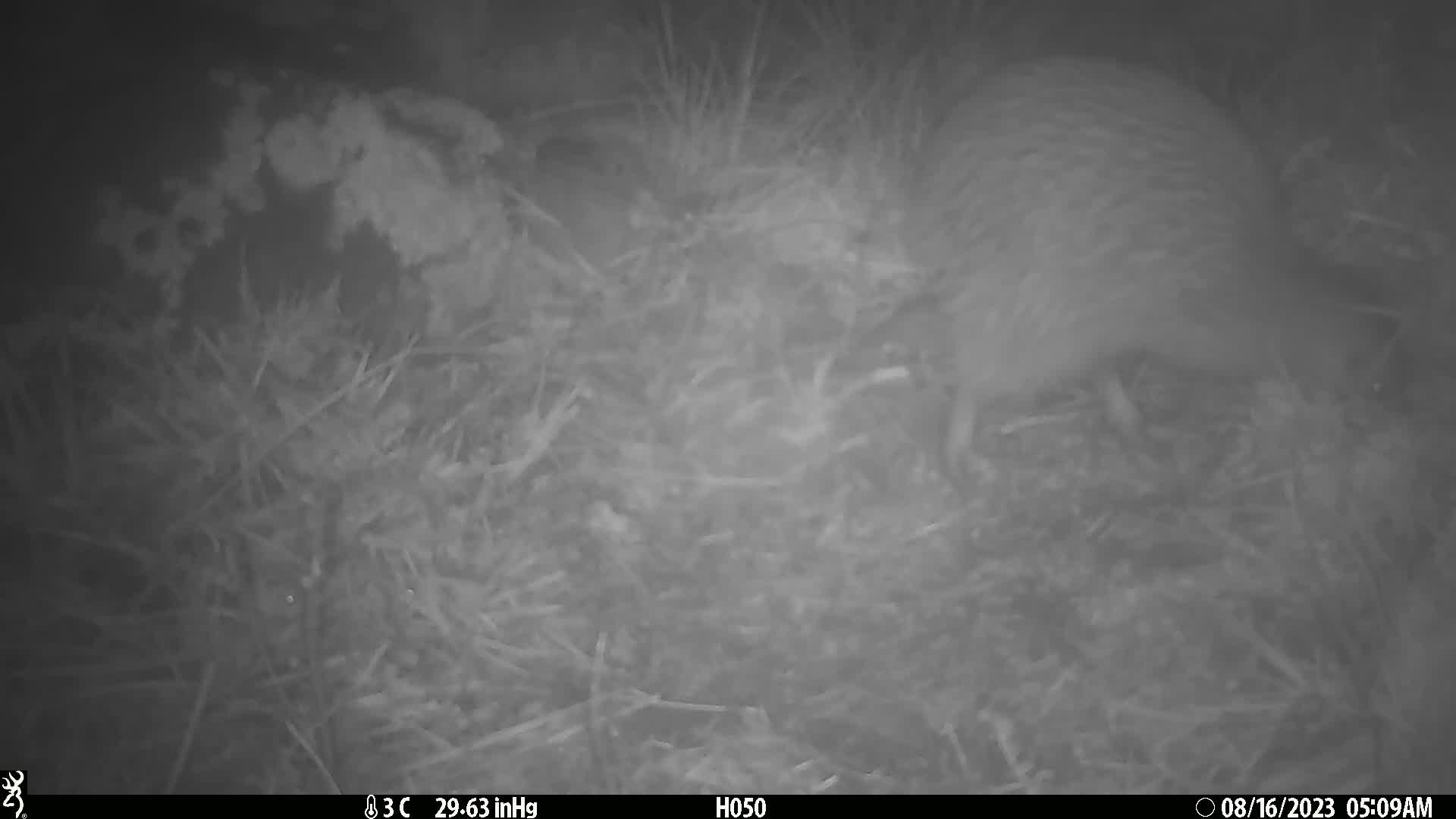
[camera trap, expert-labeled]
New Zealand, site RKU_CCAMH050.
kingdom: Animalia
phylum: Chordata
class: Aves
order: Apterygiformes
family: Apterygidae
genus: Apteryx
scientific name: Apteryx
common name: kiwi